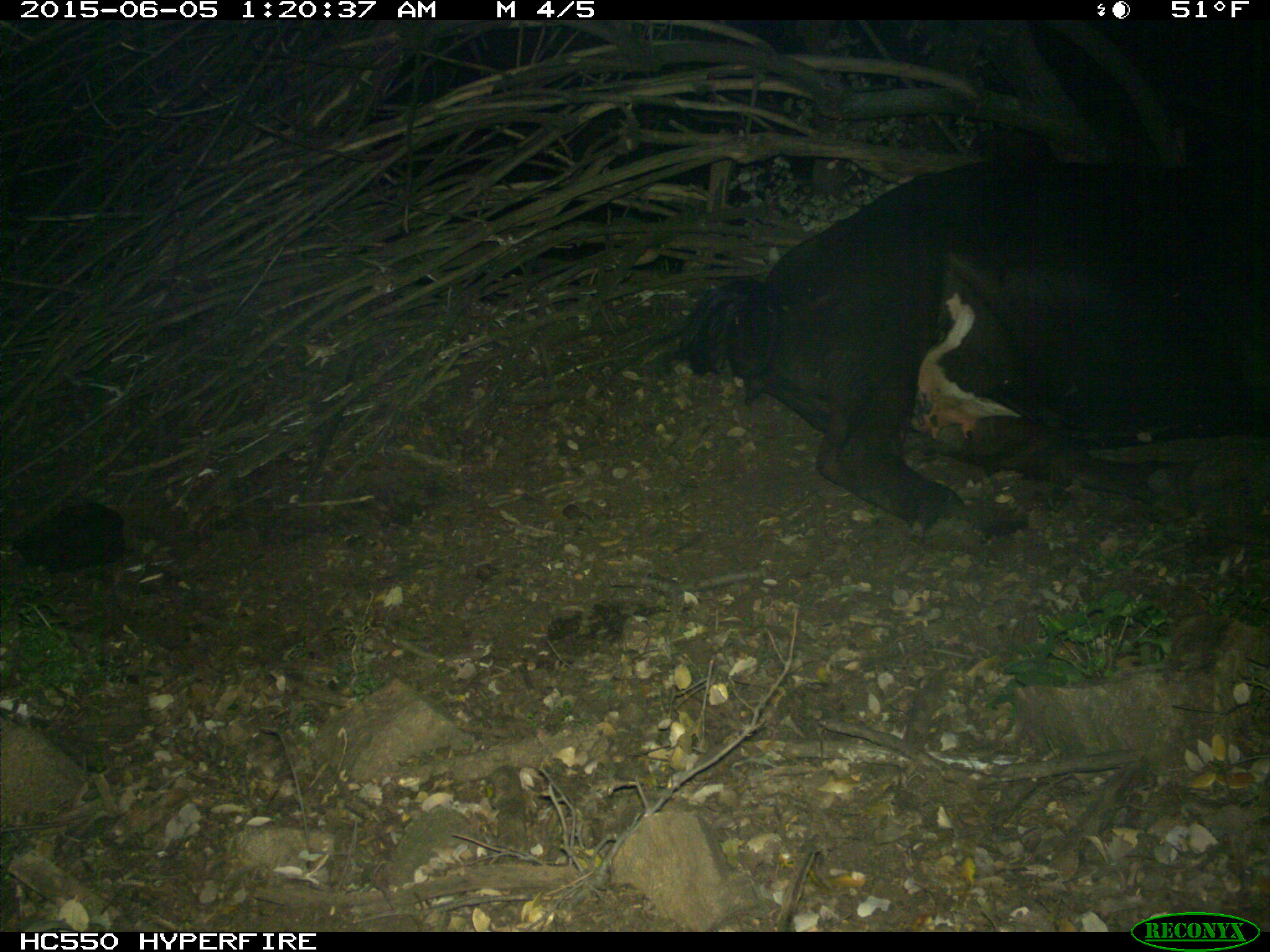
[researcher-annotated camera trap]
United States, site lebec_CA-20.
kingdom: Animalia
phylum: Chordata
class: Mammalia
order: Artiodactyla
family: Bovidae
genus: Bos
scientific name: Bos taurus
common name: domestic cow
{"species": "Bos taurus (domestic cow)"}